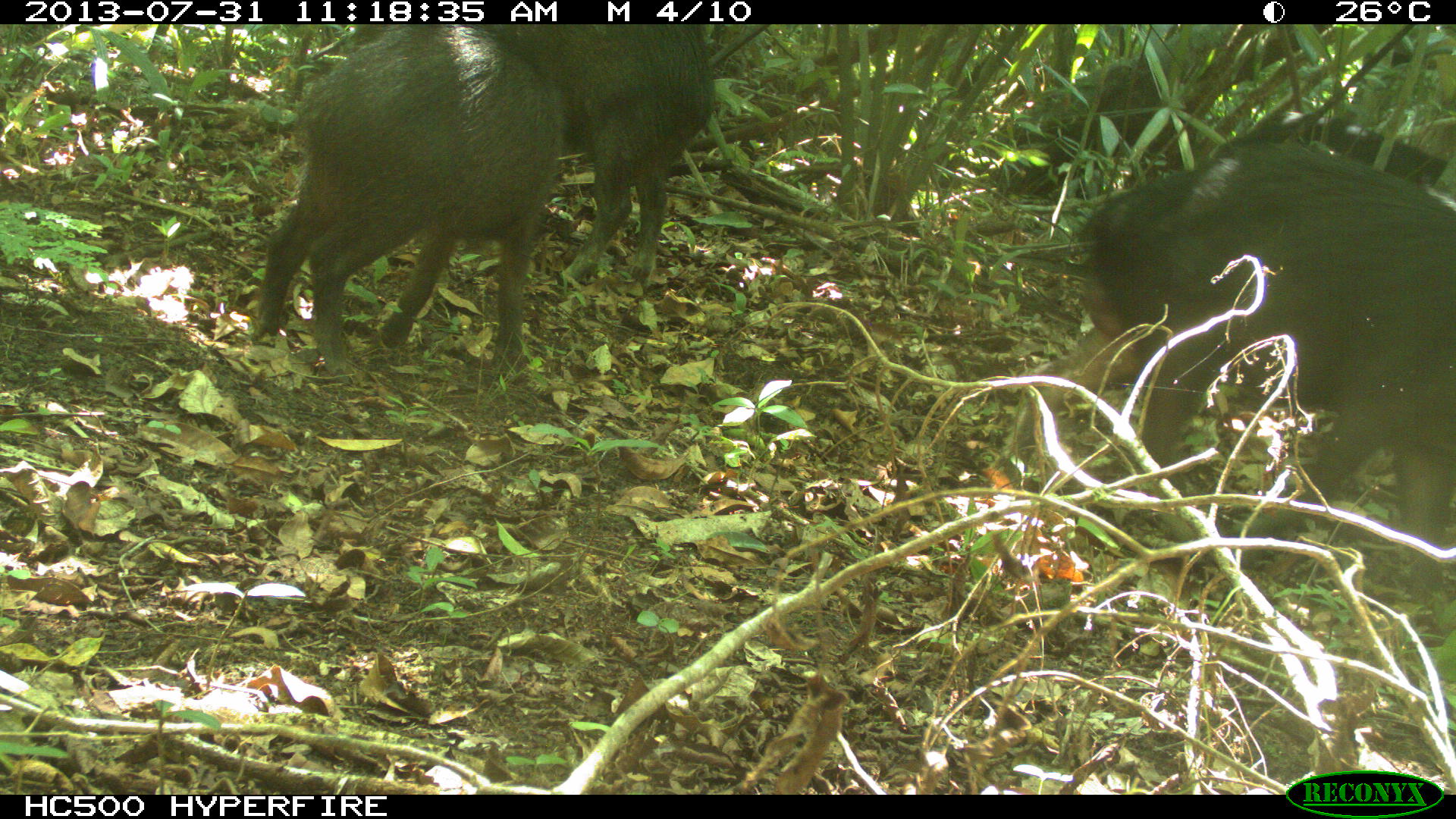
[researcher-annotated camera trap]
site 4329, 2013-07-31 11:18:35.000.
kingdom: Animalia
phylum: Chordata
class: Mammalia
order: Artiodactyla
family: Tayassuidae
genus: Tayassu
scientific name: Tayassu pecari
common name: white-lipped peccary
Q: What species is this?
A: Tayassu pecari (white-lipped peccary).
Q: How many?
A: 4.